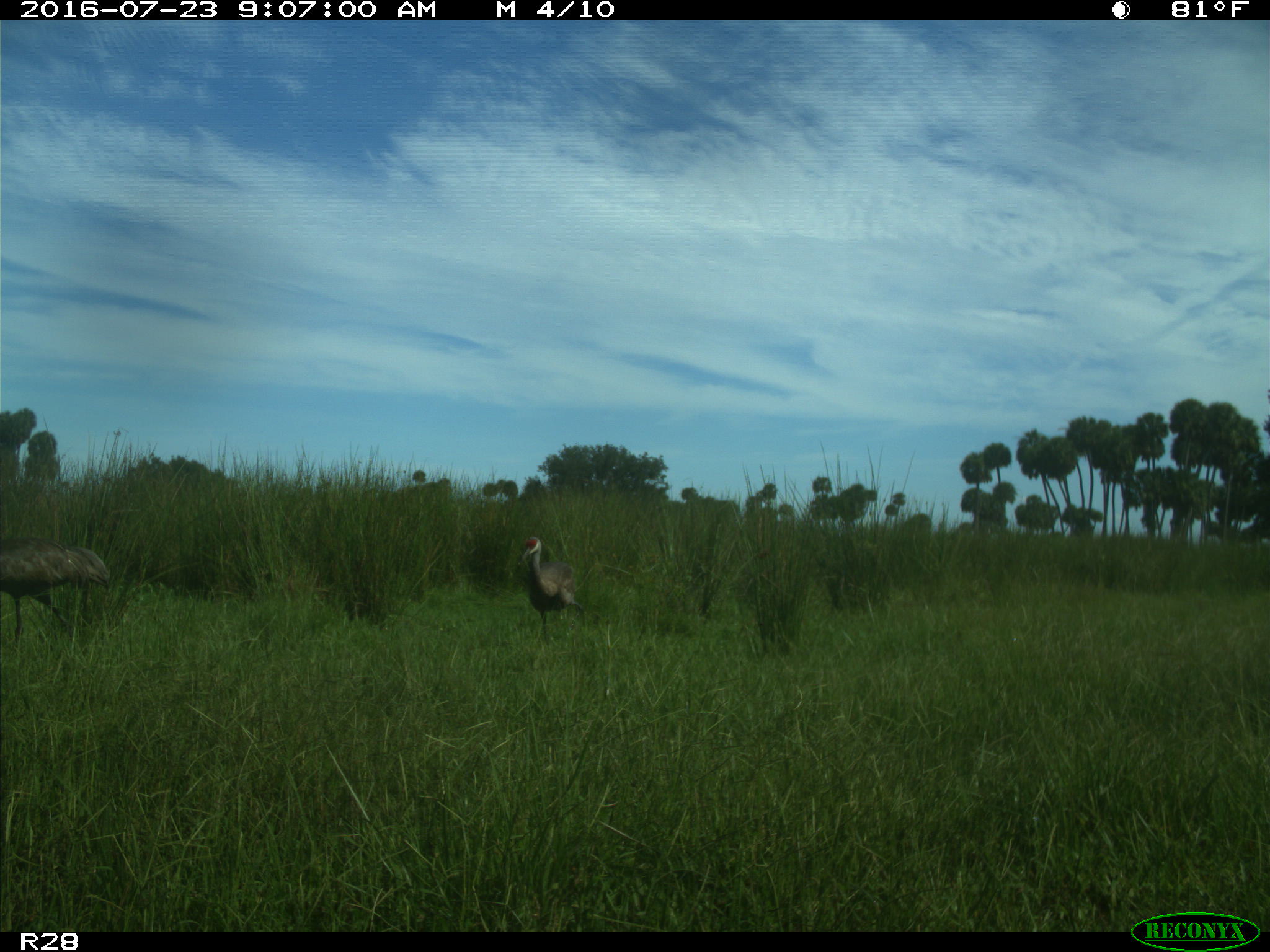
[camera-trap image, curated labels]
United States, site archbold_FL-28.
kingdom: Animalia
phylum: Chordata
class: Aves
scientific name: Aves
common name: birds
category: unidentified bird